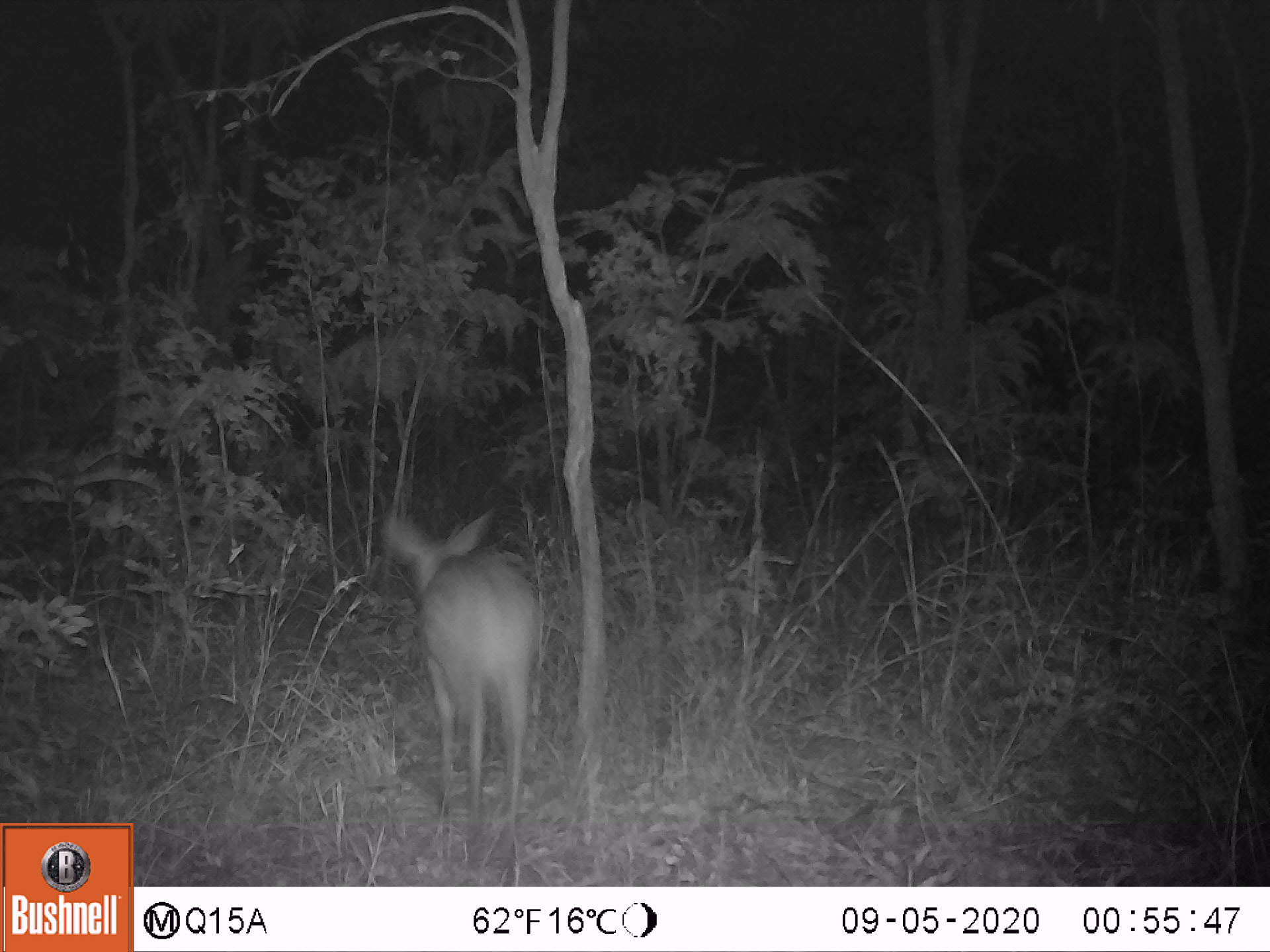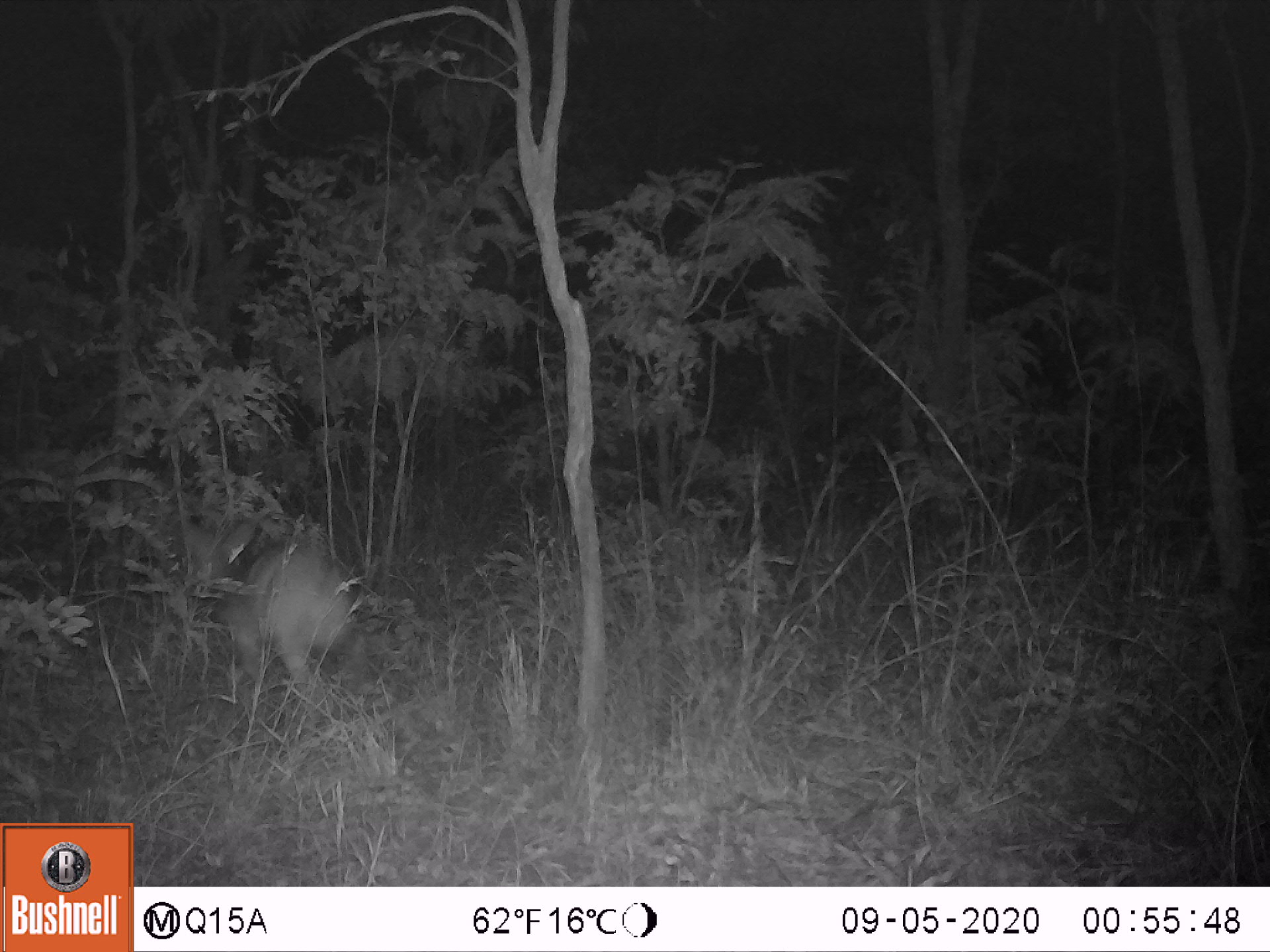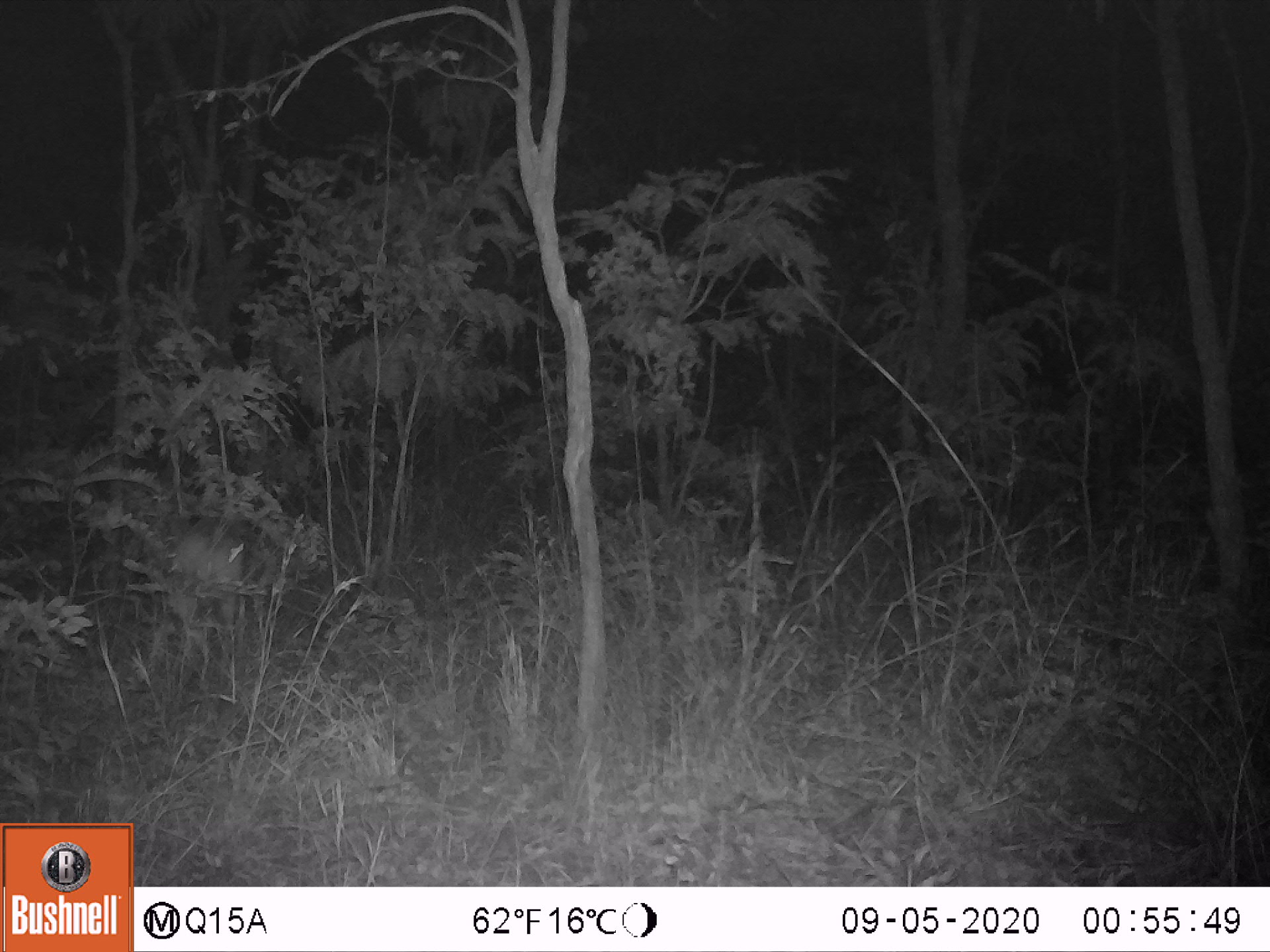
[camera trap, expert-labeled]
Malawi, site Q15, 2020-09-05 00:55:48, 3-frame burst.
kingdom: Animalia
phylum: Chordata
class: Mammalia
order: Artiodactyla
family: Bovidae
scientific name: Antilopinae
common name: small antelope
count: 1